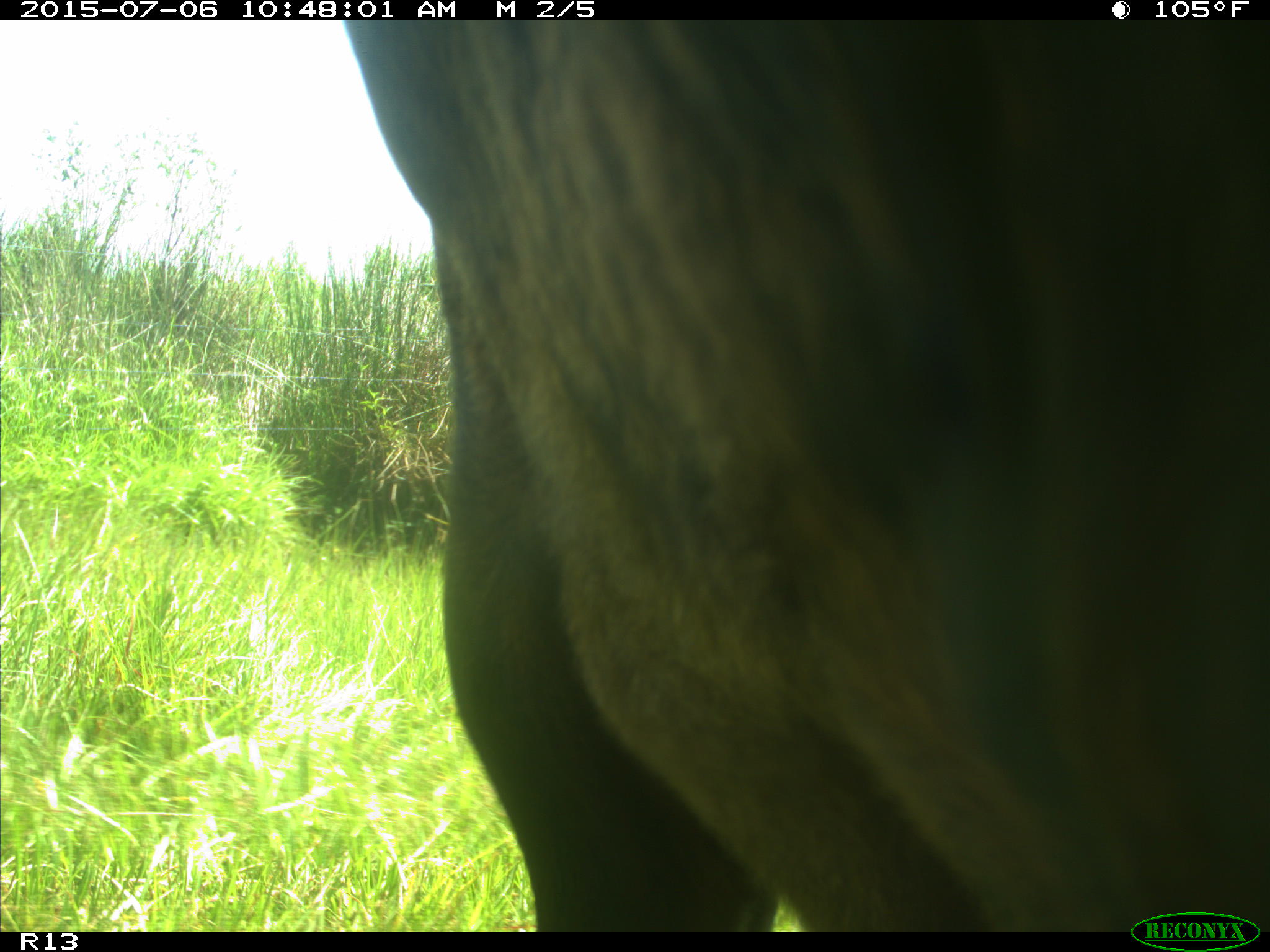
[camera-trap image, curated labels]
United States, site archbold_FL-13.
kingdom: Animalia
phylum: Chordata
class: Mammalia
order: Artiodactyla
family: Bovidae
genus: Bos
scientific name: Bos taurus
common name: domestic cow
Bos taurus (domestic cow).